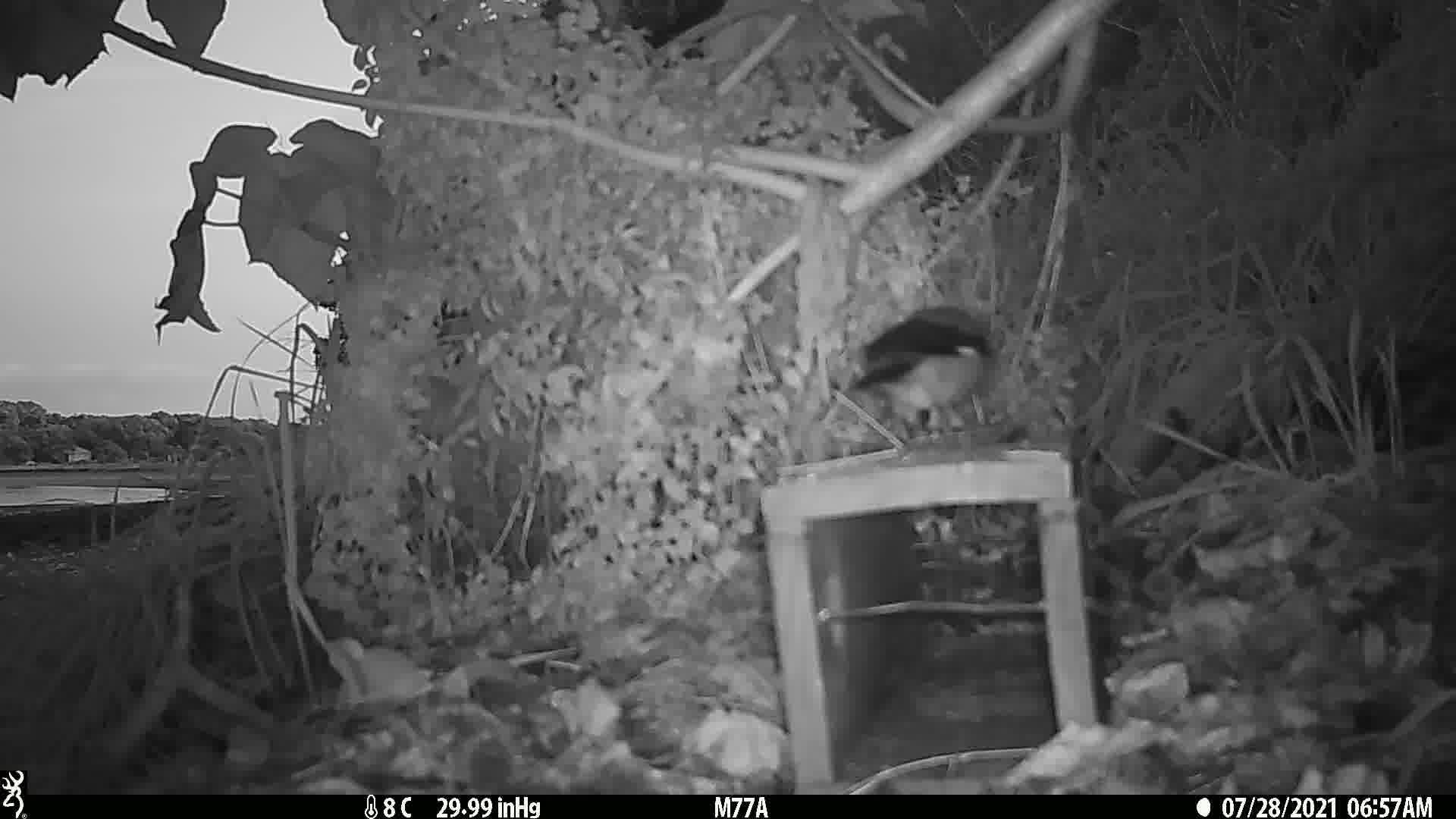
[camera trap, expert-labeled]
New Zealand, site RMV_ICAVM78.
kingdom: Animalia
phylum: Chordata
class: Aves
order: Passeriformes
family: Sturnidae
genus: Acridotheres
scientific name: Acridotheres tristis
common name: common myna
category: myna